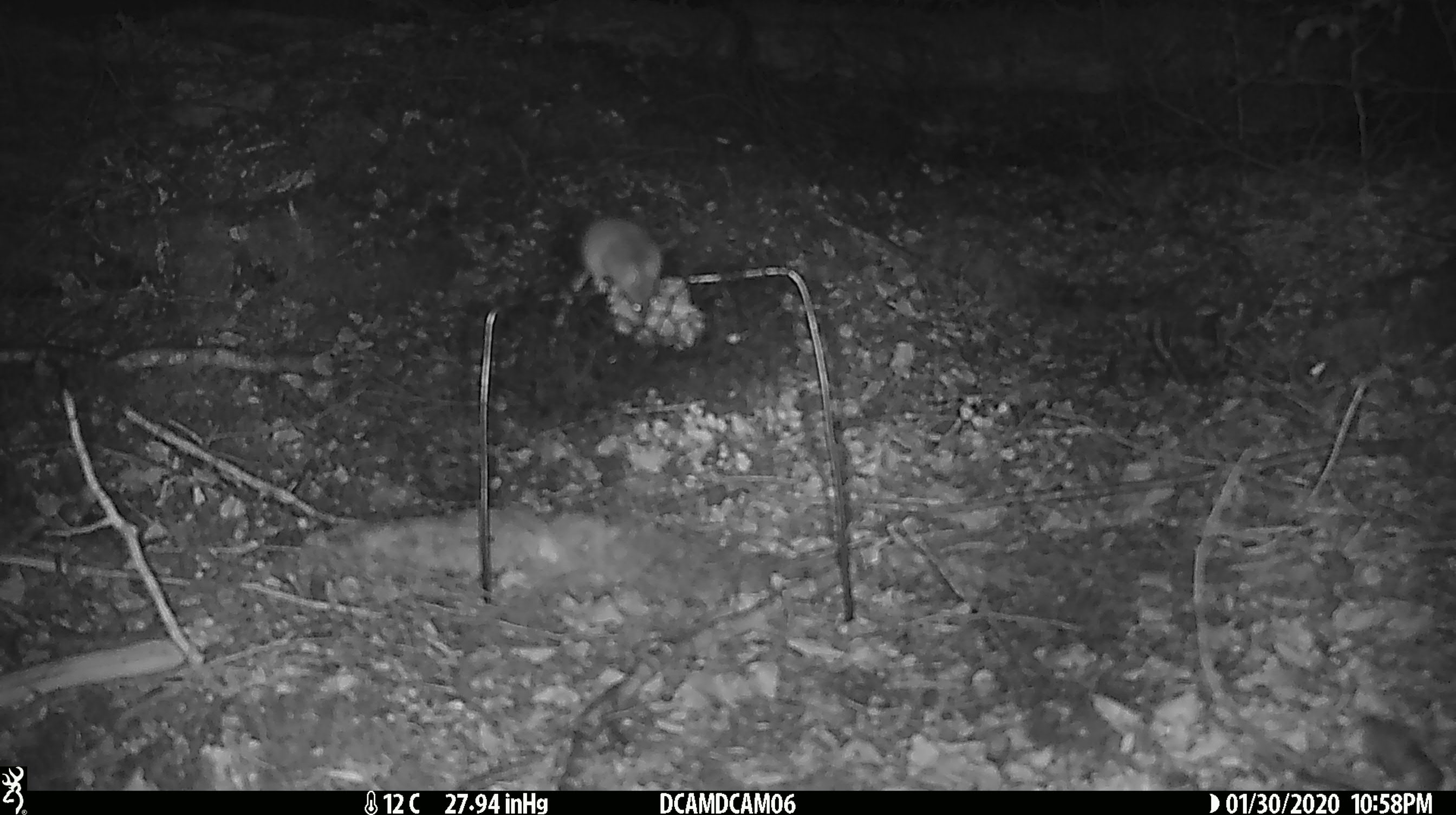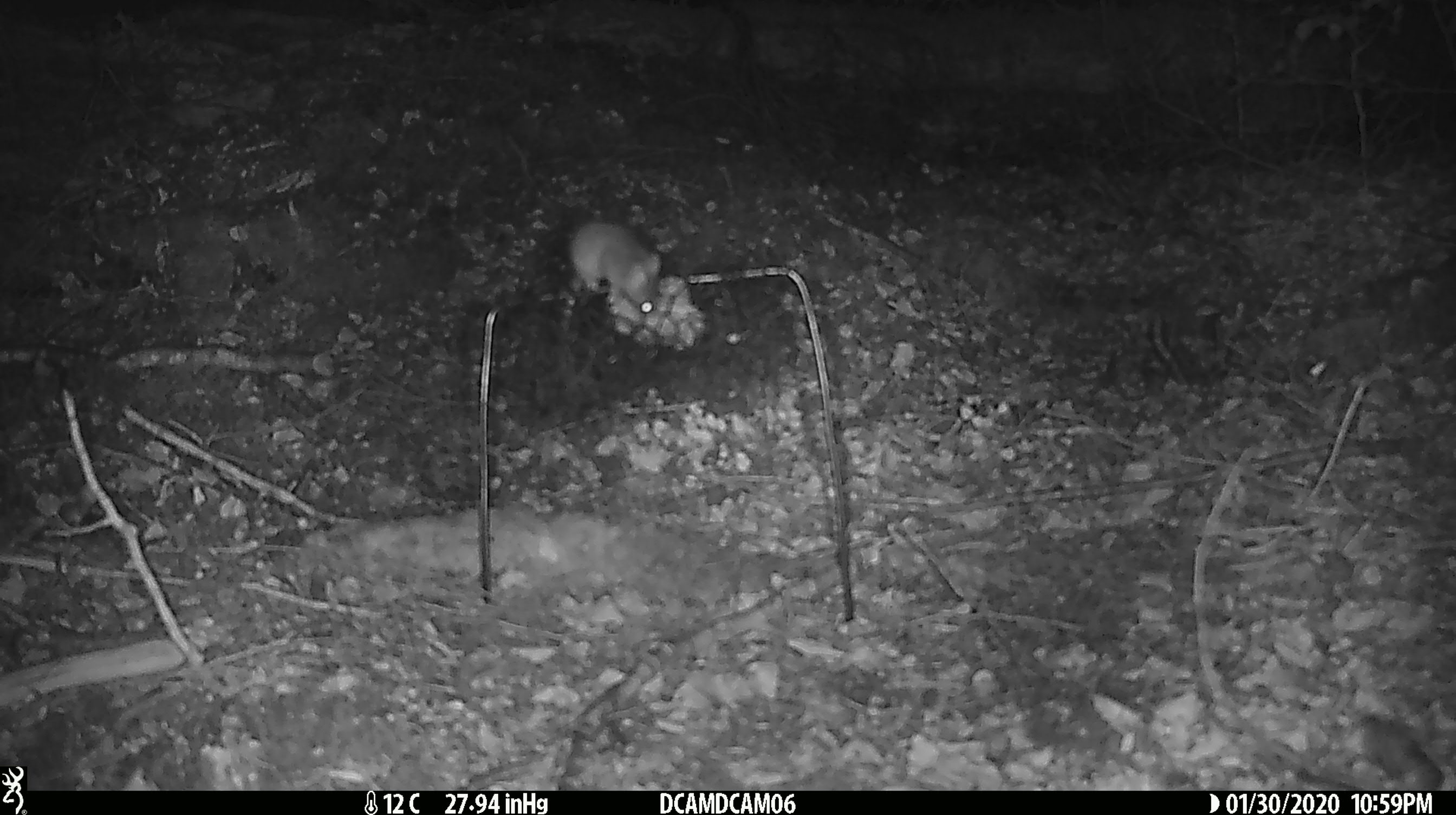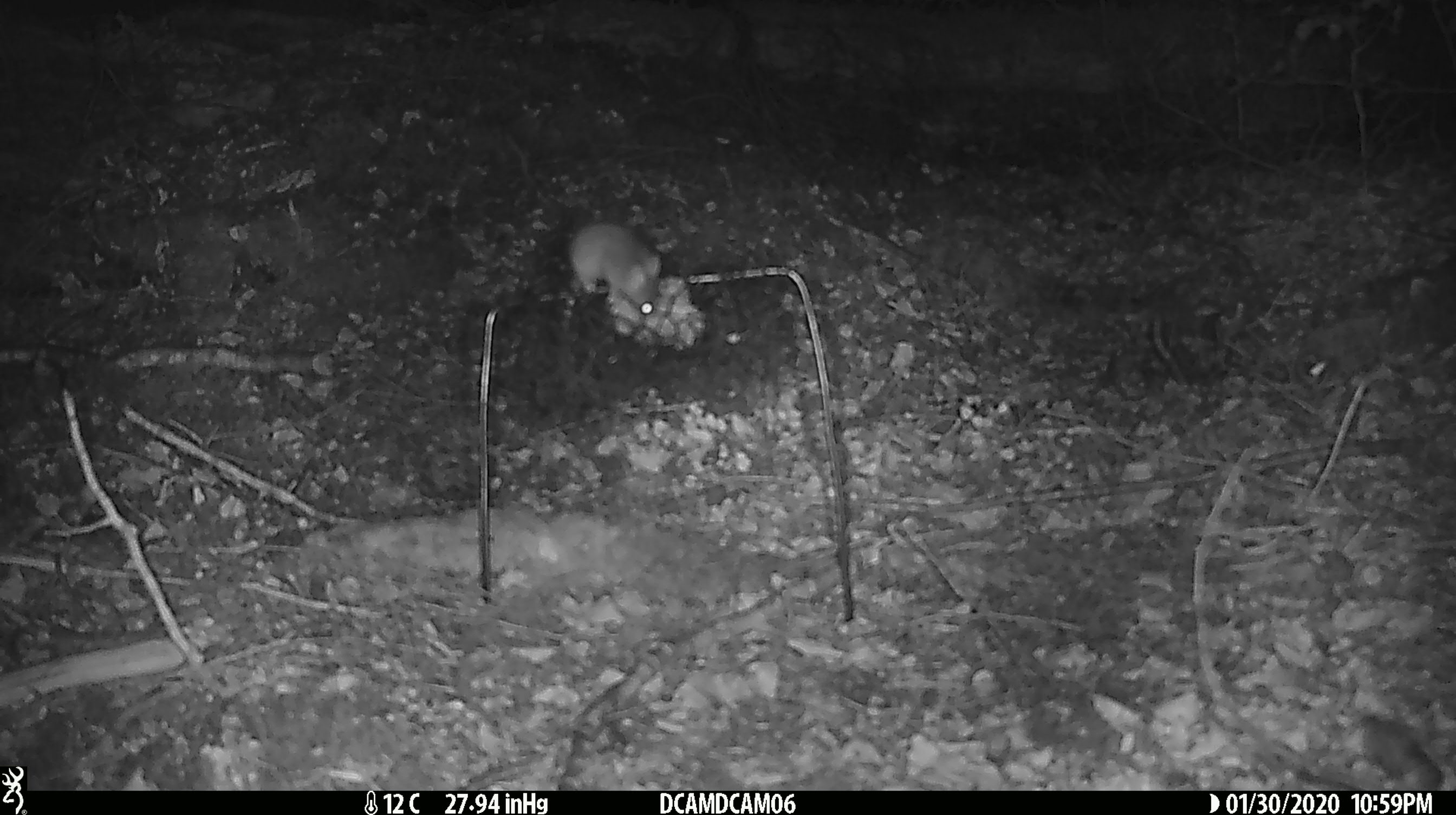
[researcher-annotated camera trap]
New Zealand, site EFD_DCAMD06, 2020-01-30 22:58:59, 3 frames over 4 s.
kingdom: Animalia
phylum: Chordata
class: Mammalia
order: Rodentia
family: Muridae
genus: Mus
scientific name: Mus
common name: mouse